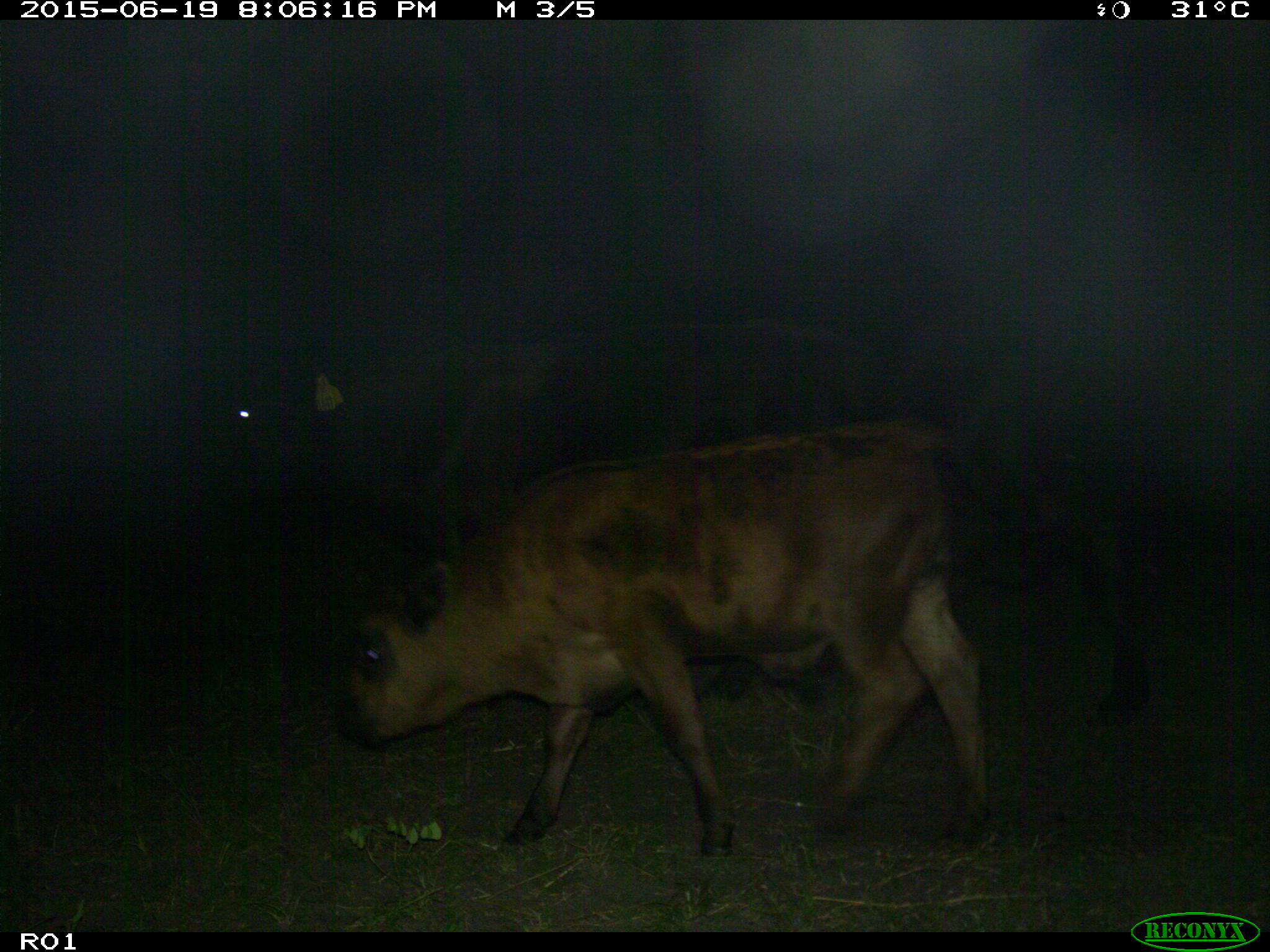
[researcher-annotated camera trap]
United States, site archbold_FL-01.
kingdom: Animalia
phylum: Chordata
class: Mammalia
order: Artiodactyla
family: Bovidae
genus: Bos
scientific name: Bos taurus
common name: domestic cow